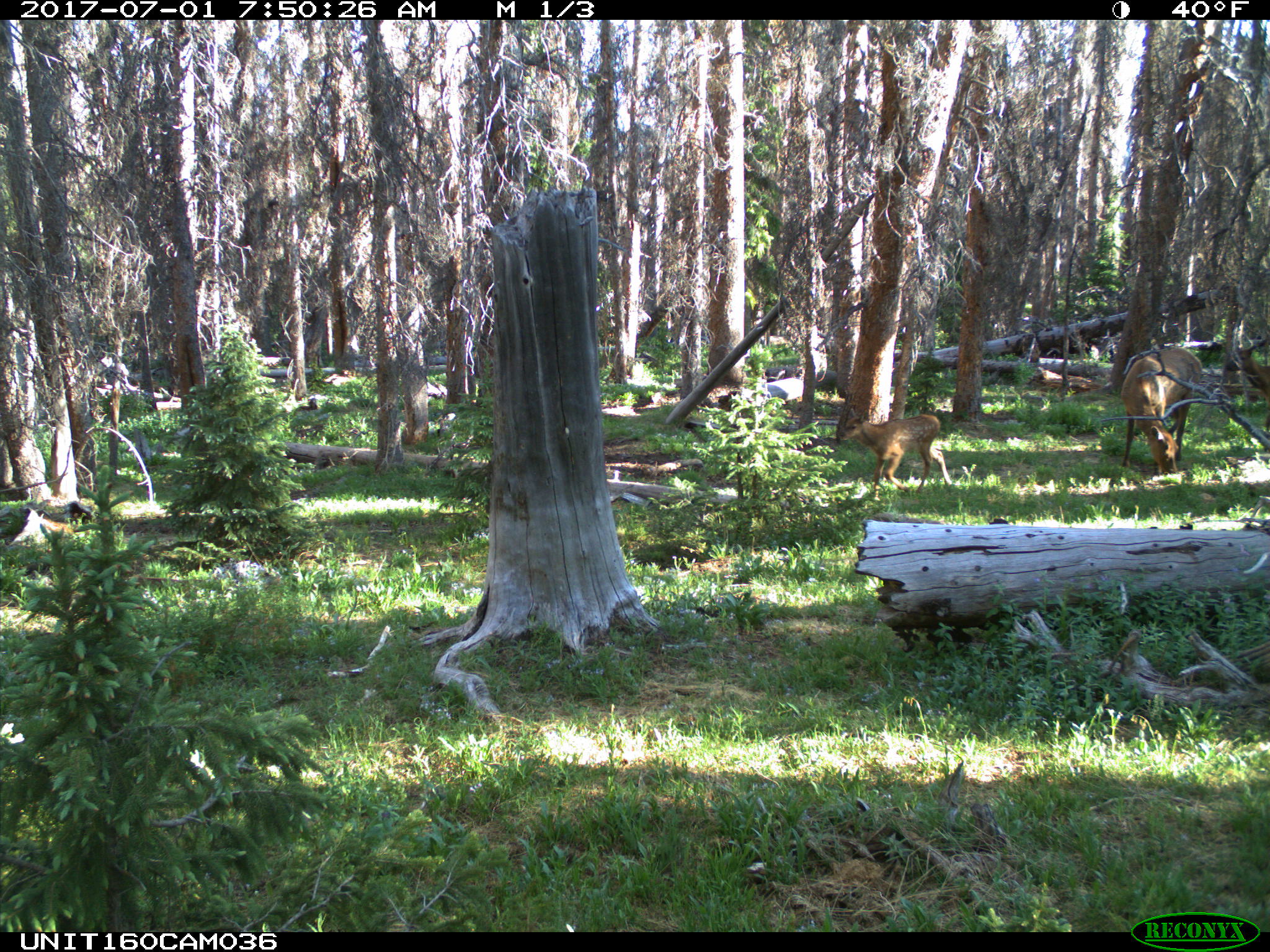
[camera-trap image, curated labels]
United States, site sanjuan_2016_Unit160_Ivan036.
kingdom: Animalia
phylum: Chordata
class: Mammalia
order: Artiodactyla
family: Cervidae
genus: Cervus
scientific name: Cervus elaphus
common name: red deer